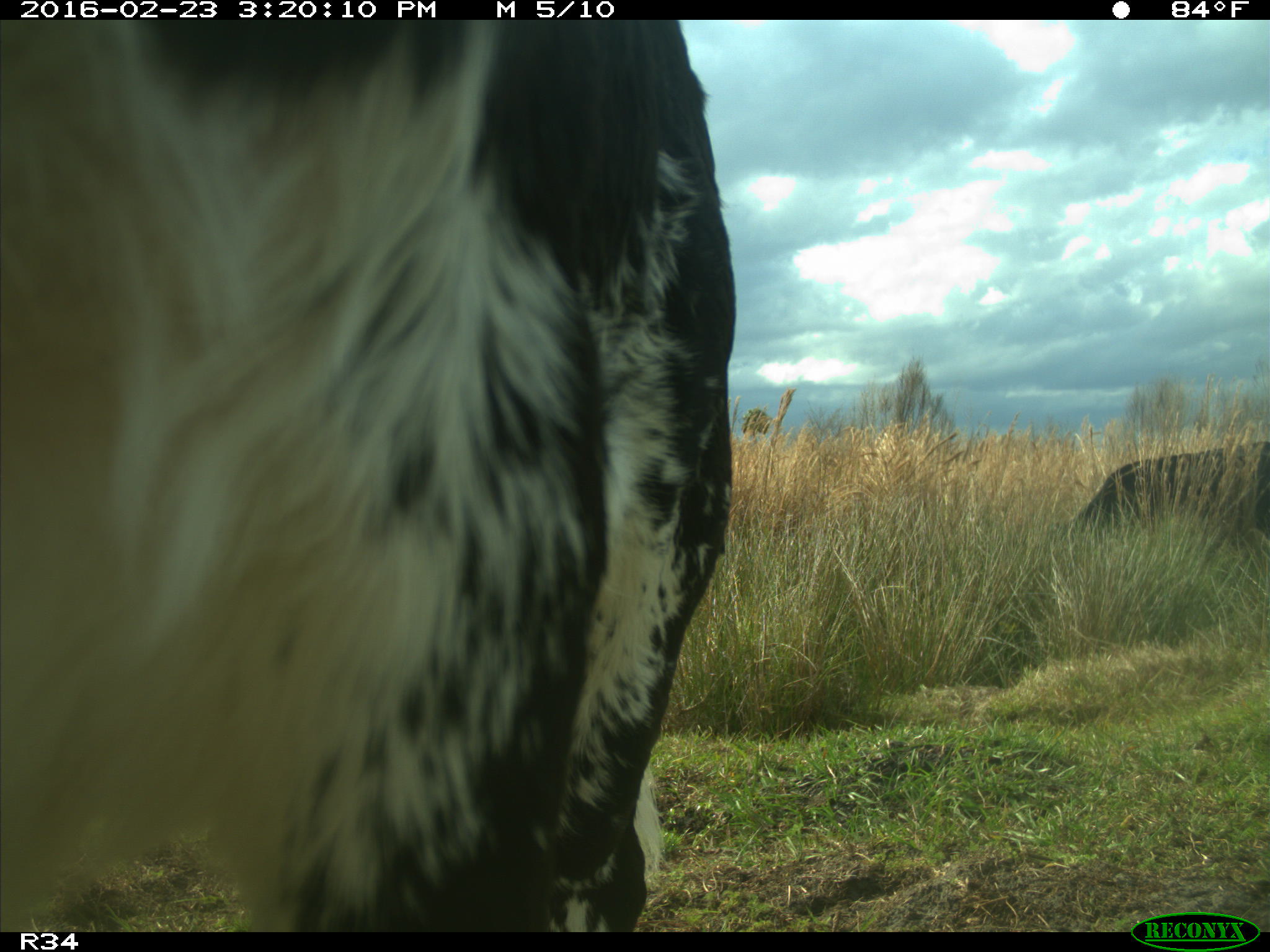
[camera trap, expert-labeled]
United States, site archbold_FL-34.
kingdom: Animalia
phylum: Chordata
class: Mammalia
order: Artiodactyla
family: Bovidae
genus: Bos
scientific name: Bos taurus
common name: domestic cow